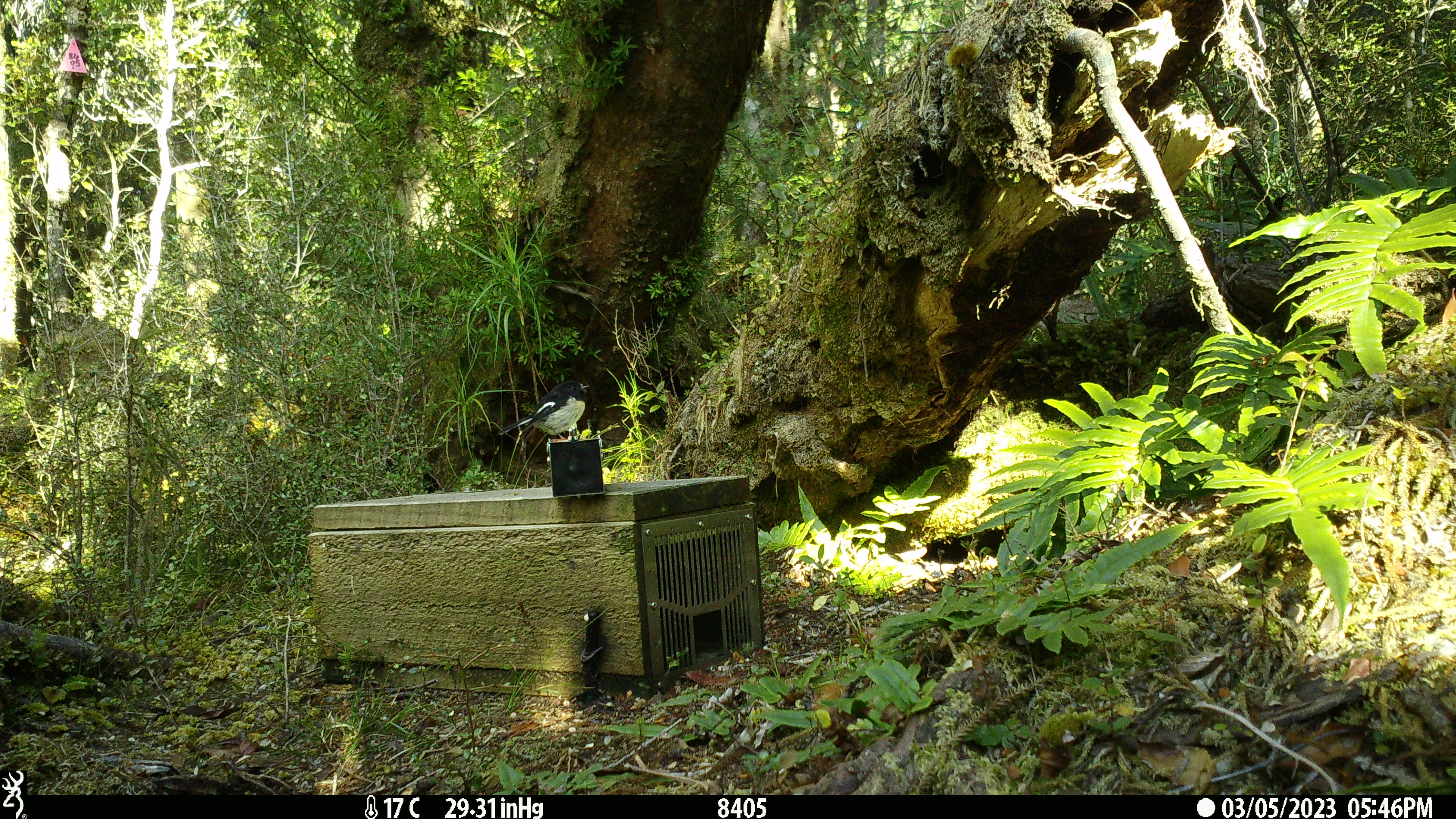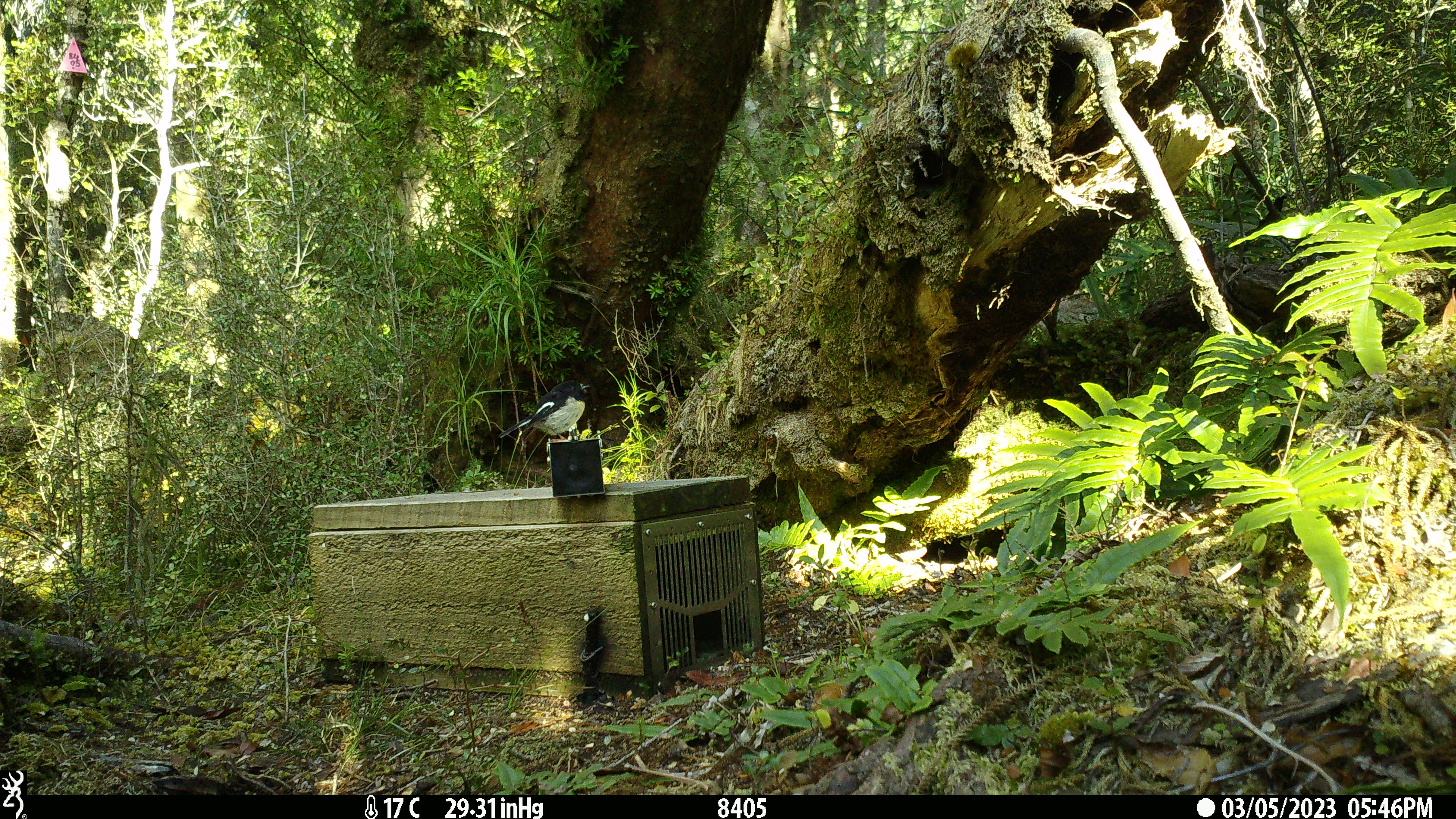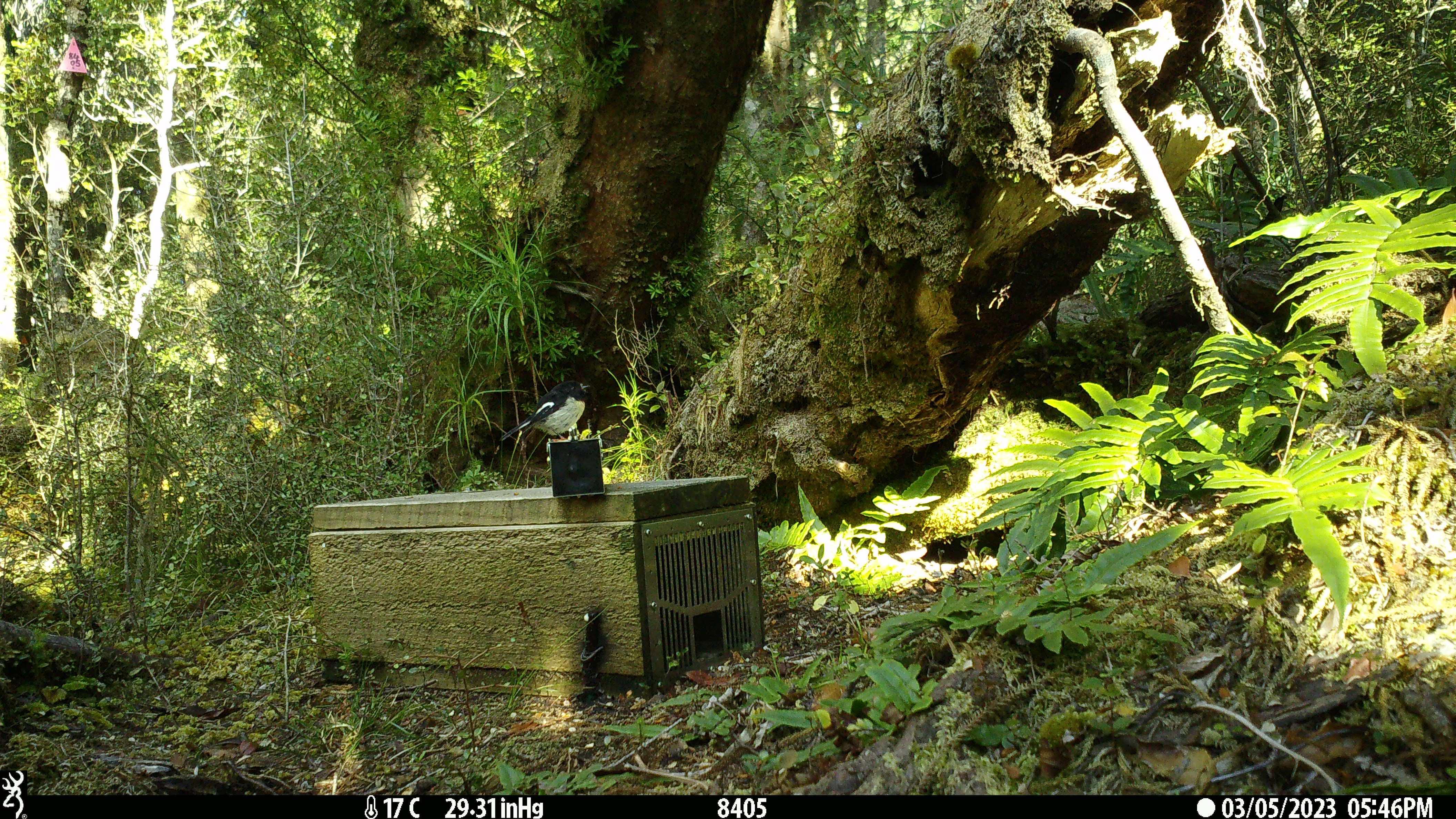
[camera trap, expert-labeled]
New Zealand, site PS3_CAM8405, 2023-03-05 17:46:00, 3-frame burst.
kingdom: Animalia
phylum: Chordata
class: Aves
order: Passeriformes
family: Petroicidae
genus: Petroica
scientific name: Petroica macrocephala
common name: tomtit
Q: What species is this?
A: Tomtit (Petroica macrocephala).